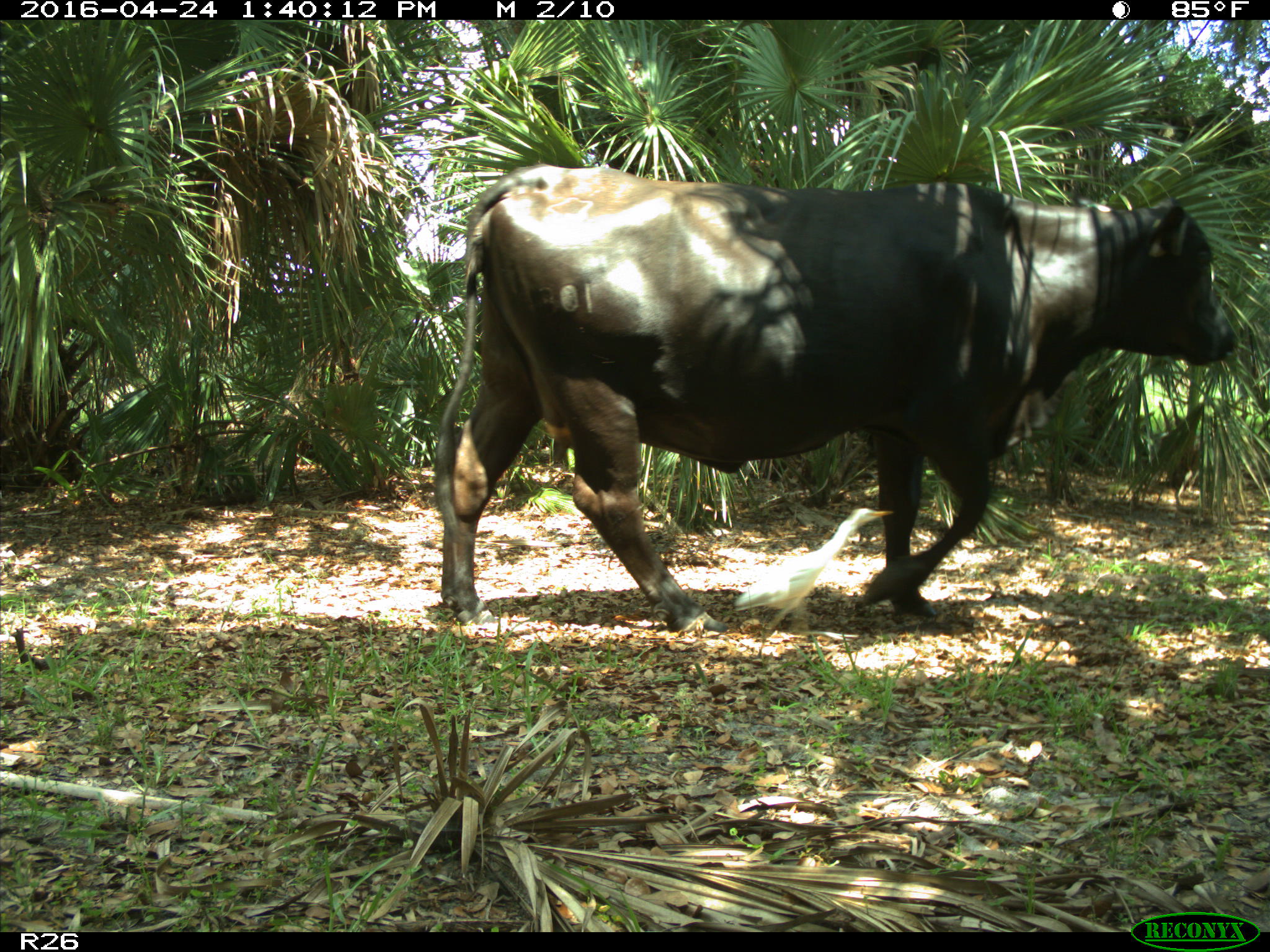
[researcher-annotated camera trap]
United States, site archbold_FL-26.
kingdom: Animalia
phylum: Chordata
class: Mammalia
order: Artiodactyla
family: Bovidae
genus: Bos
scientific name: Bos taurus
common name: domestic cow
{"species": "Bos taurus (domestic cow)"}